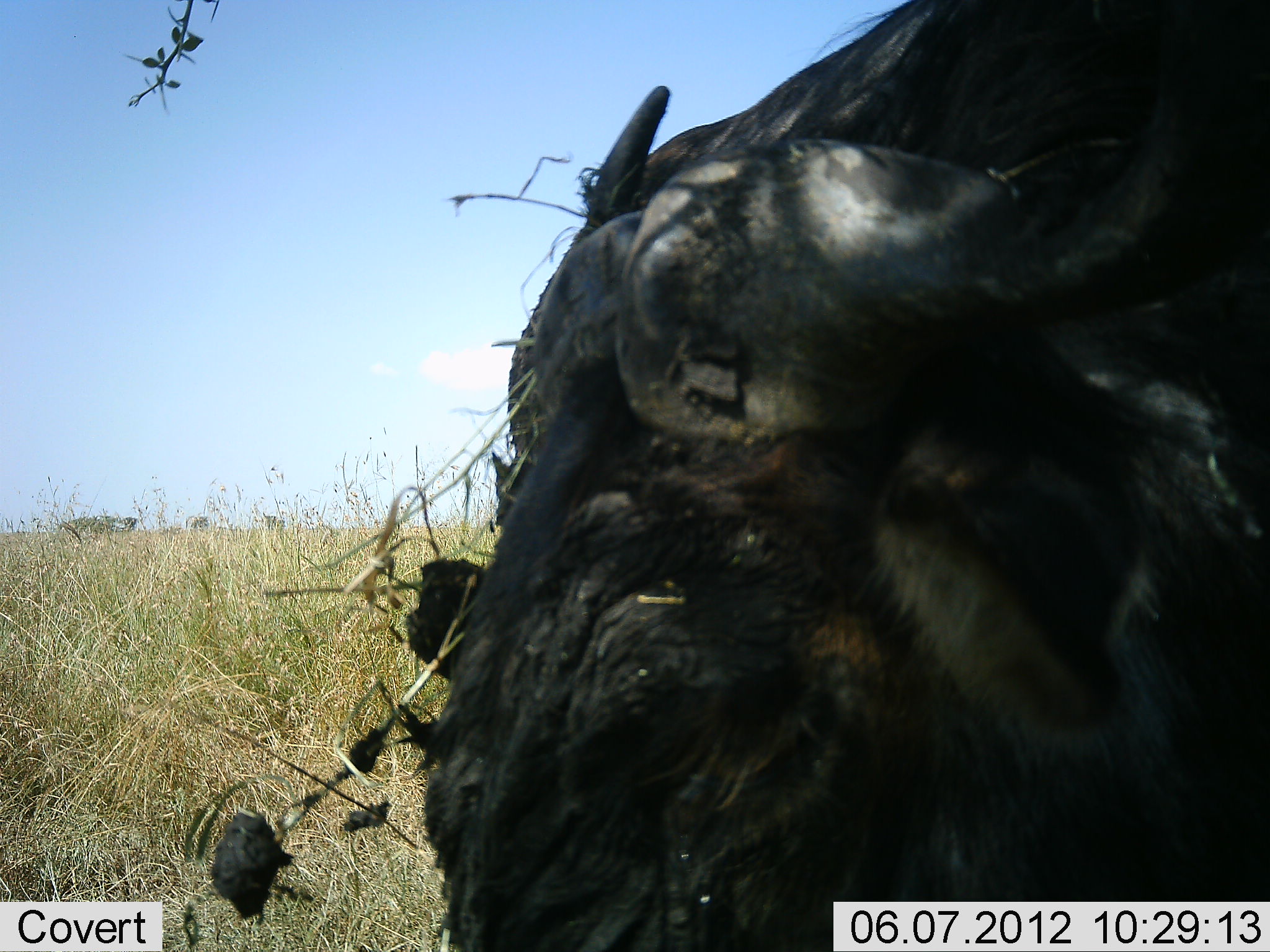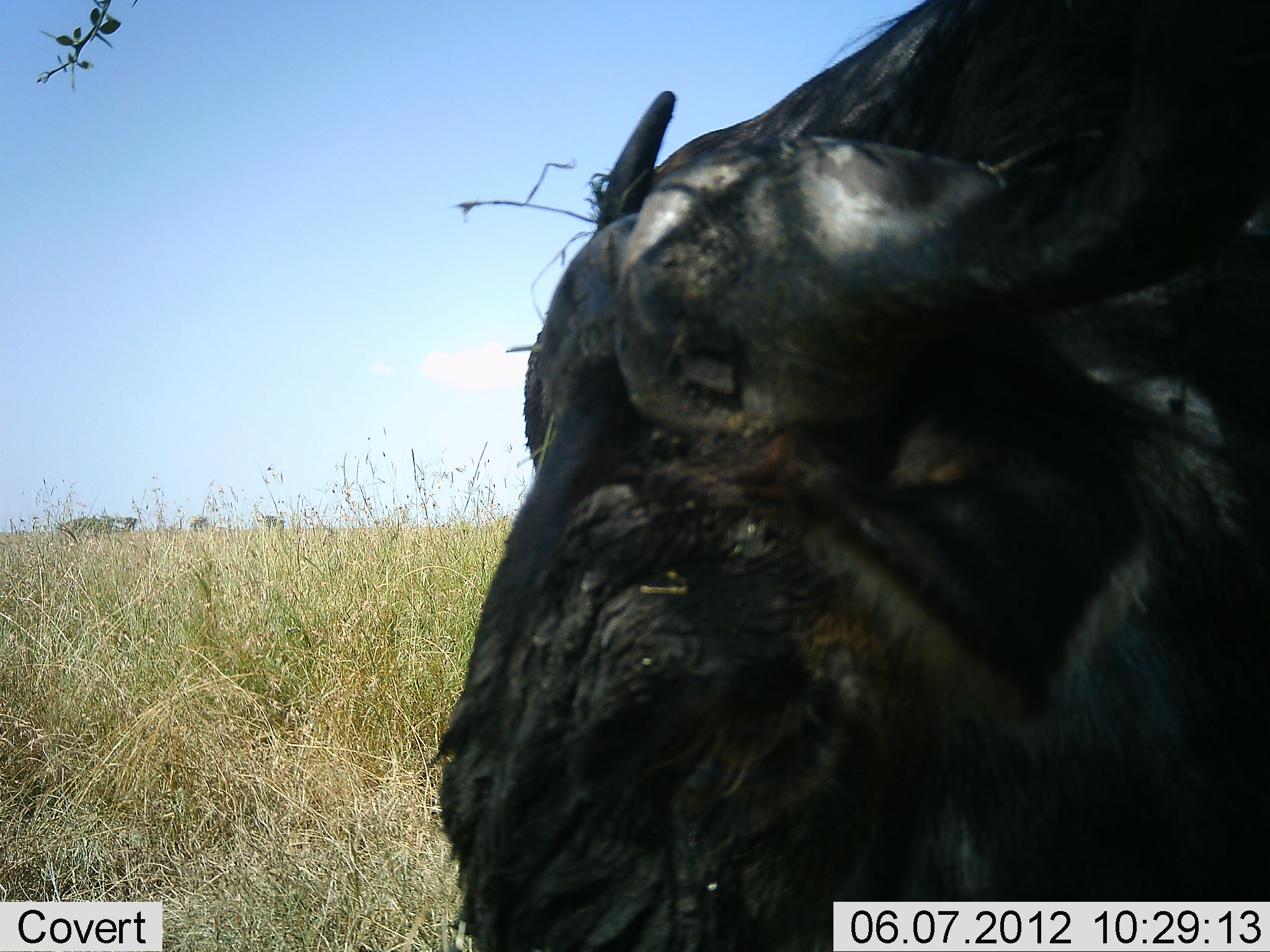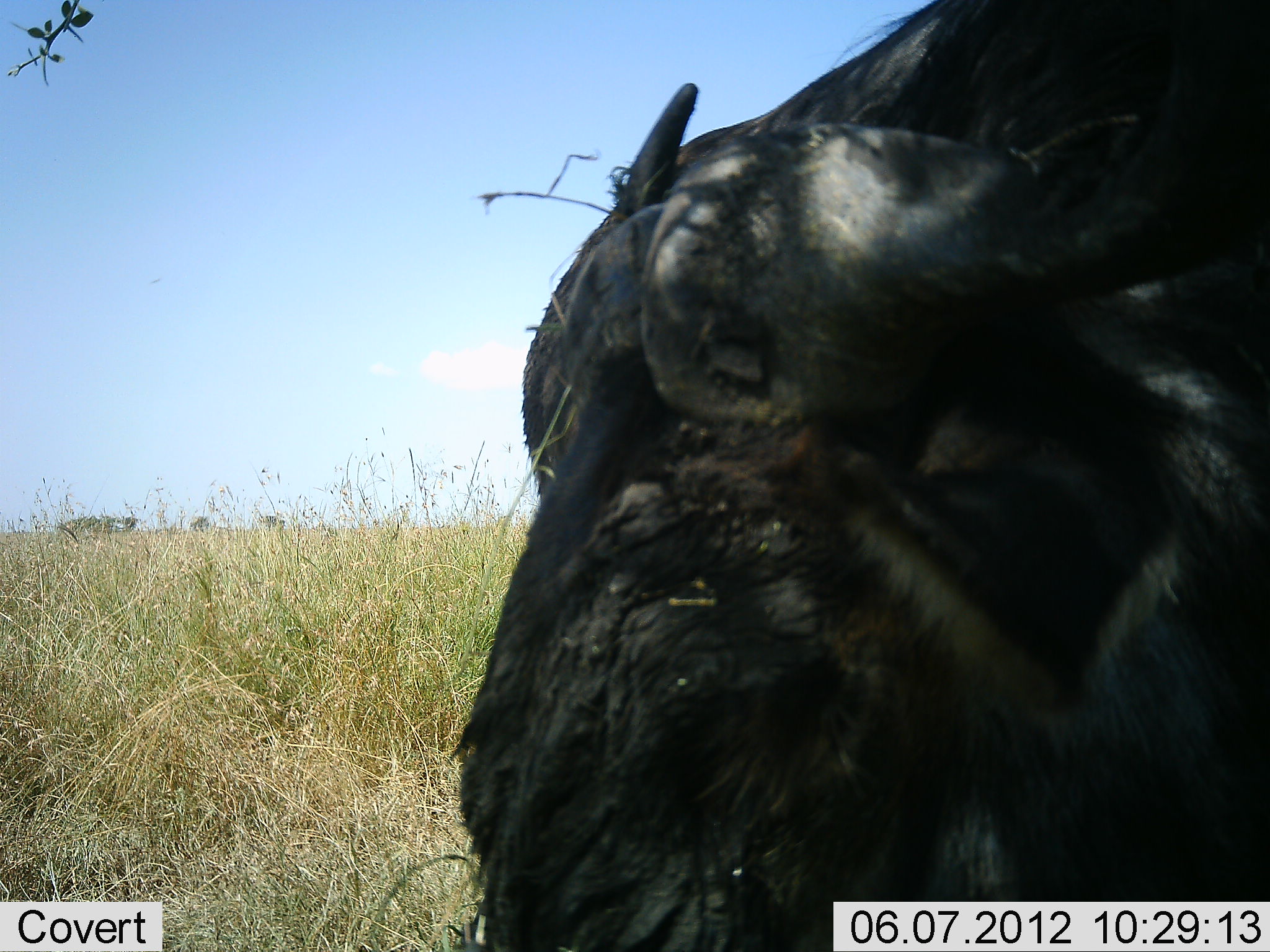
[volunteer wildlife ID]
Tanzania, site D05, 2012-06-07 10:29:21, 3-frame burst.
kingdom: Animalia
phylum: Chordata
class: Mammalia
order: Artiodactyla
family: Bovidae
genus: Syncerus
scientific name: Syncerus caffer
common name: cape buffalo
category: buffalo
Buffalo (cape buffalo) (Syncerus caffer), count 1. Behavior (volunteer vote fractions): standing 50%, resting 10%, moving 0%, interacting 0%. Young present (vote fraction): 0%. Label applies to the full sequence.